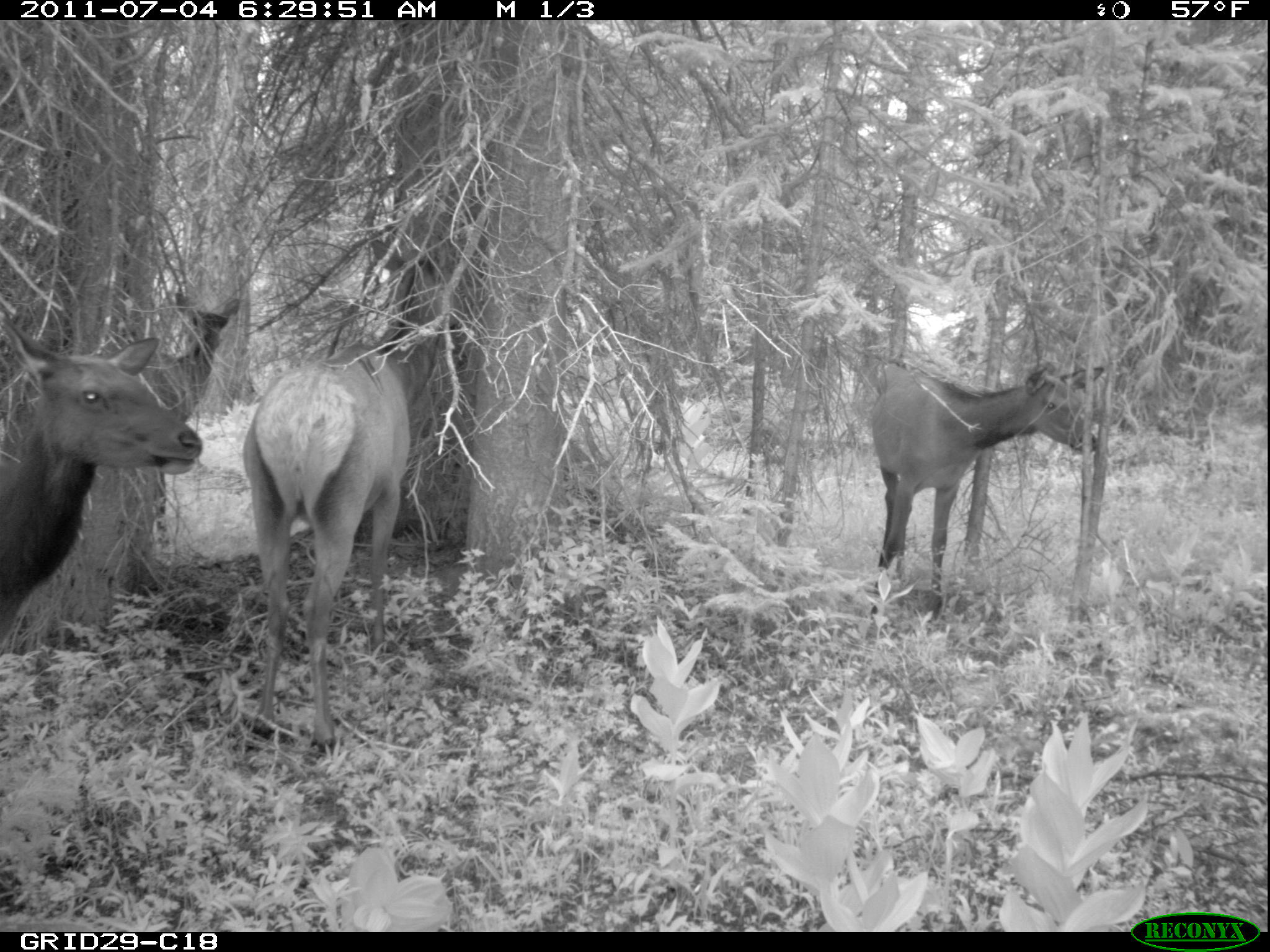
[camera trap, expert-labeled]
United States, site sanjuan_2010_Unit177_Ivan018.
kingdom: Animalia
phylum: Chordata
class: Mammalia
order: Artiodactyla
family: Cervidae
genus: Cervus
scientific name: Cervus elaphus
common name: red deer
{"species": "Cervus elaphus (red deer)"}